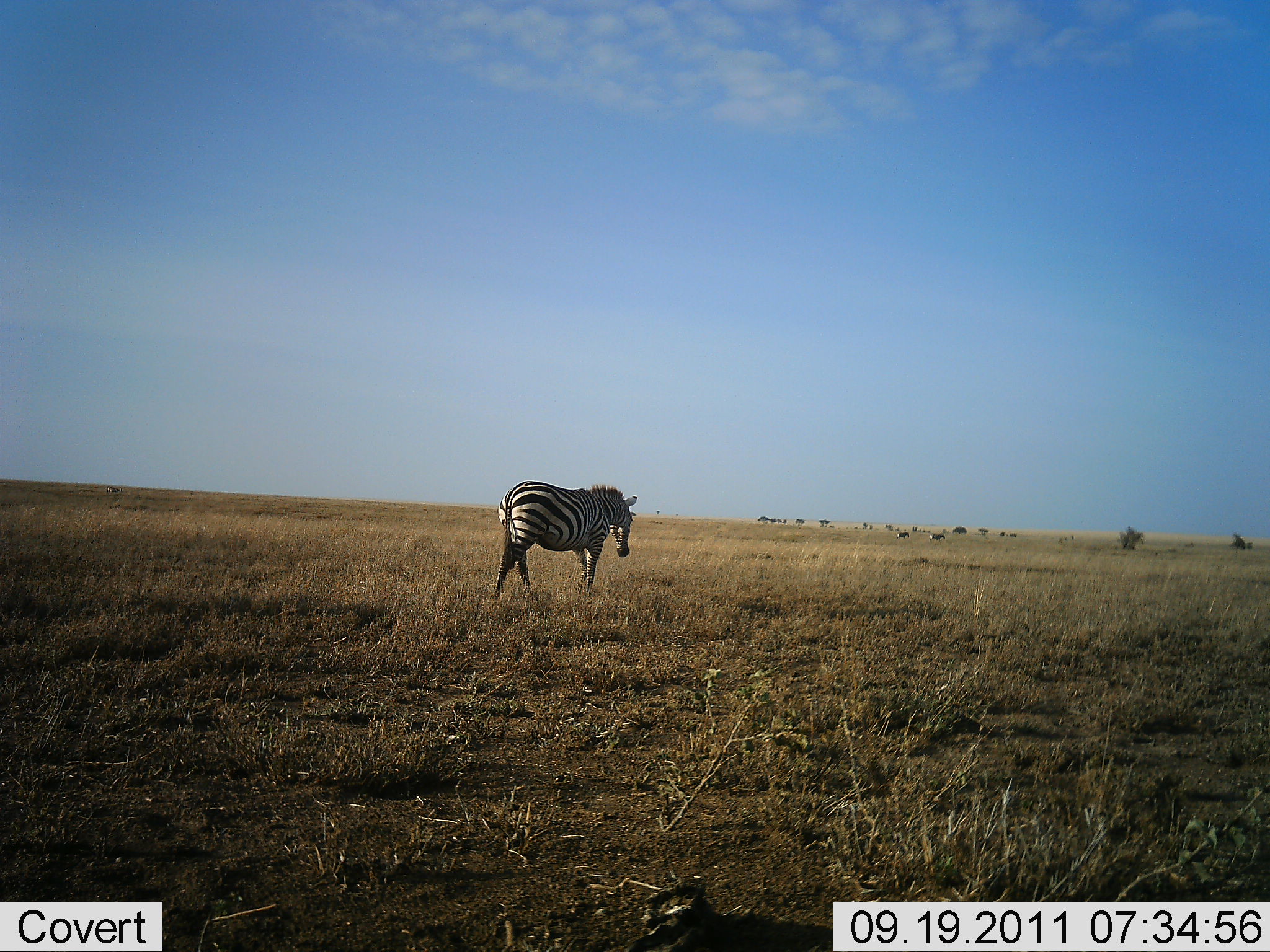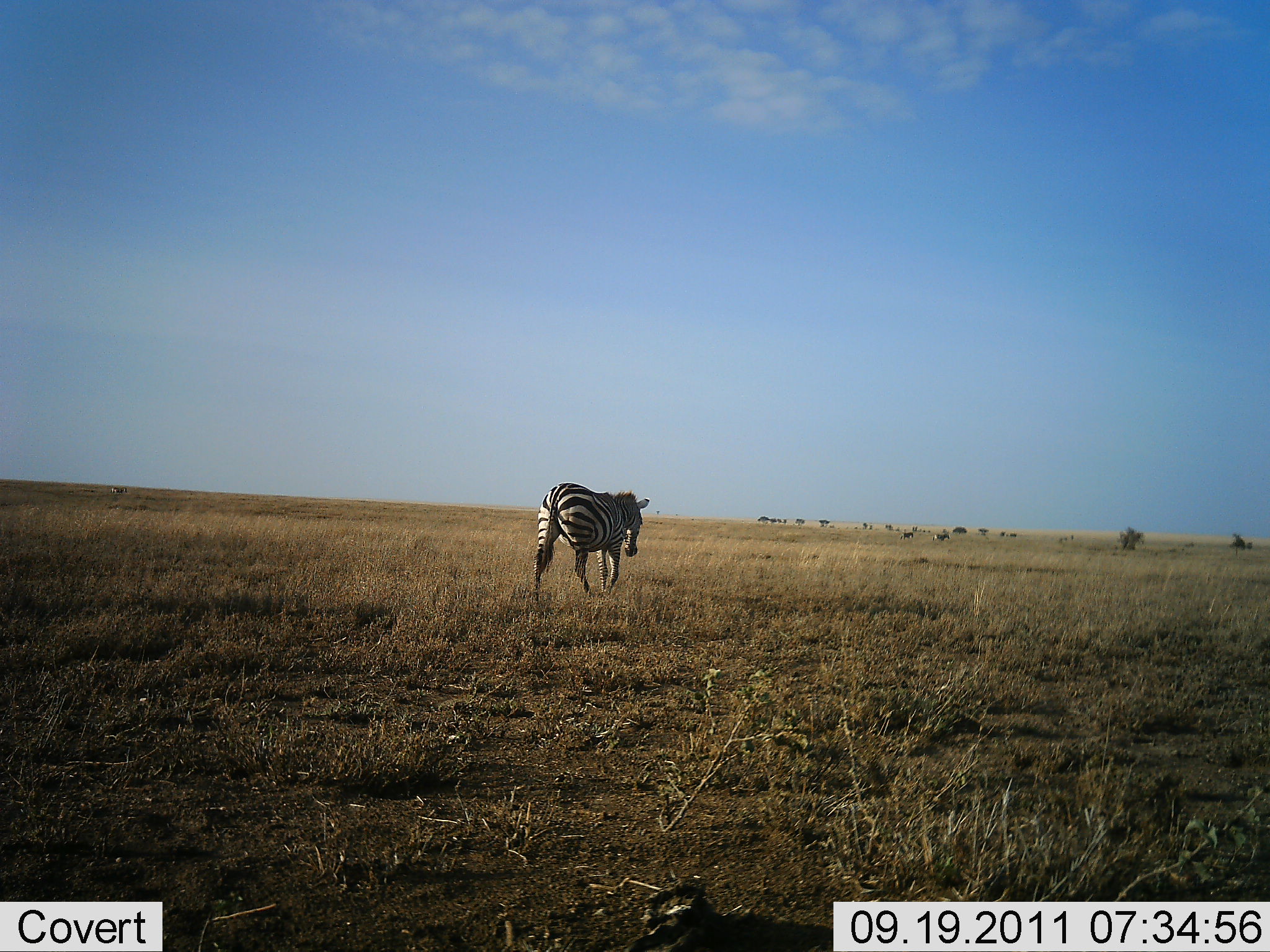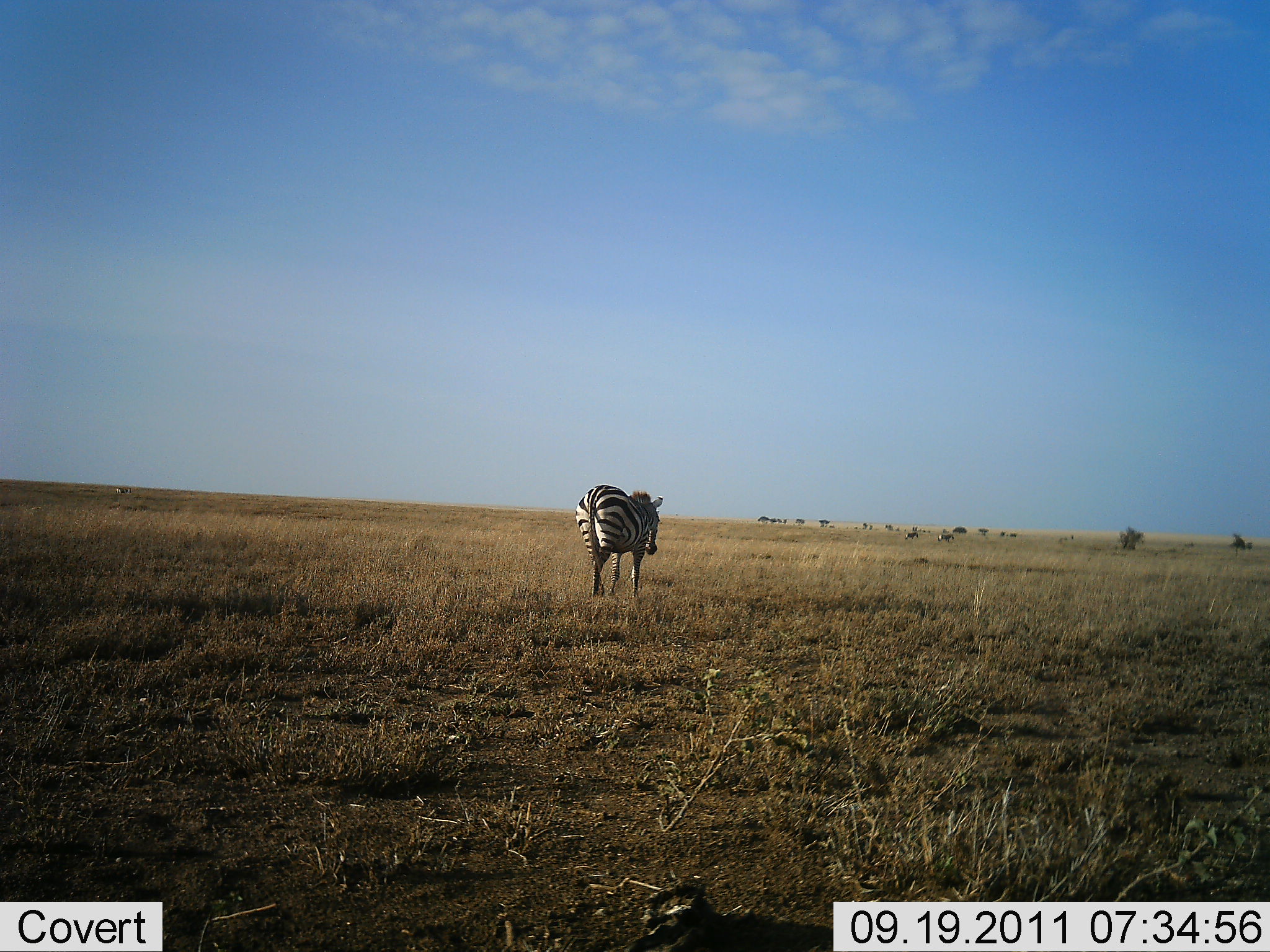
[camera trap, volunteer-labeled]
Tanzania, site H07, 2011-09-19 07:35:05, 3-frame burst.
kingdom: Animalia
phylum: Chordata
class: Mammalia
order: Perissodactyla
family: Equidae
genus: Equus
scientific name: Equus quagga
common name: plains zebra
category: zebra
Zebra (plains zebra) (Equus quagga), count 1. Behavior (volunteer vote fractions): standing 8%, resting 0%, moving 92%, interacting 0%. Young present (vote fraction): 0%. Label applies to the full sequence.